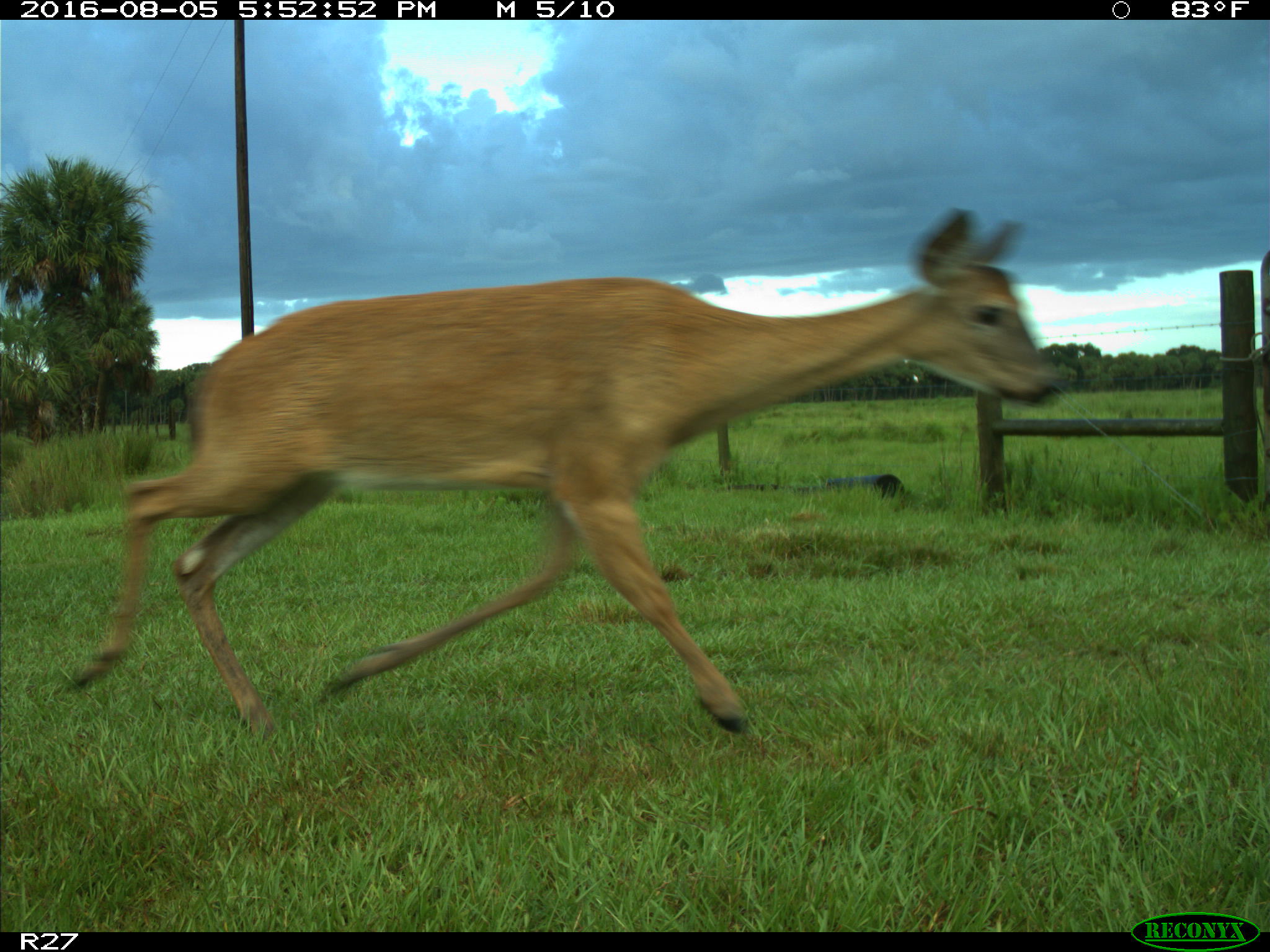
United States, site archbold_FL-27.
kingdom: Animalia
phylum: Chordata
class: Mammalia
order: Artiodactyla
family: Cervidae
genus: Odocoileus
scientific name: Odocoileus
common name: deer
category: unidentified deer